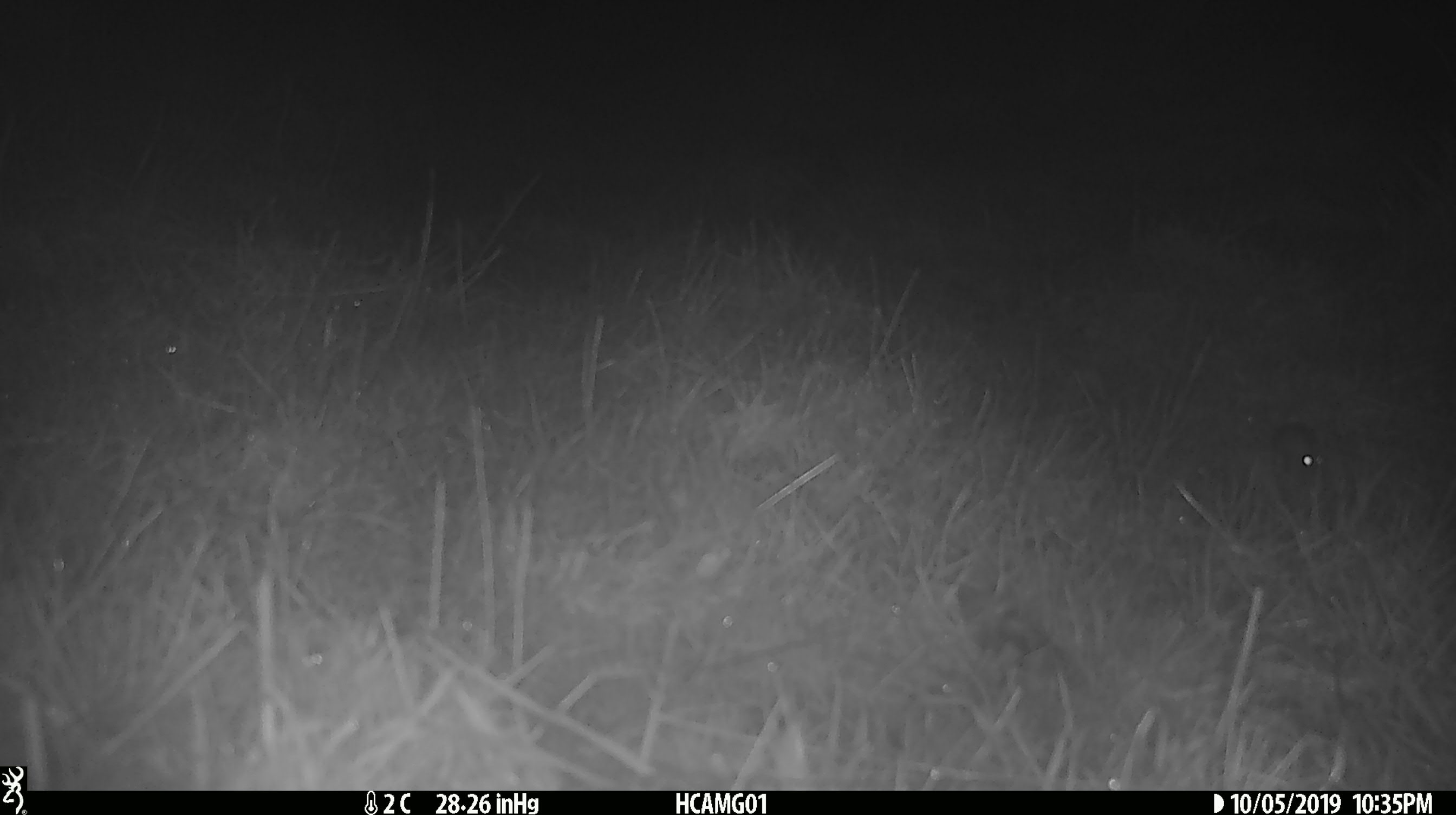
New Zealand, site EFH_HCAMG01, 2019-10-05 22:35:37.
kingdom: Animalia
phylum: Chordata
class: Mammalia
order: Rodentia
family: Muridae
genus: Mus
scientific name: Mus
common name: mouse